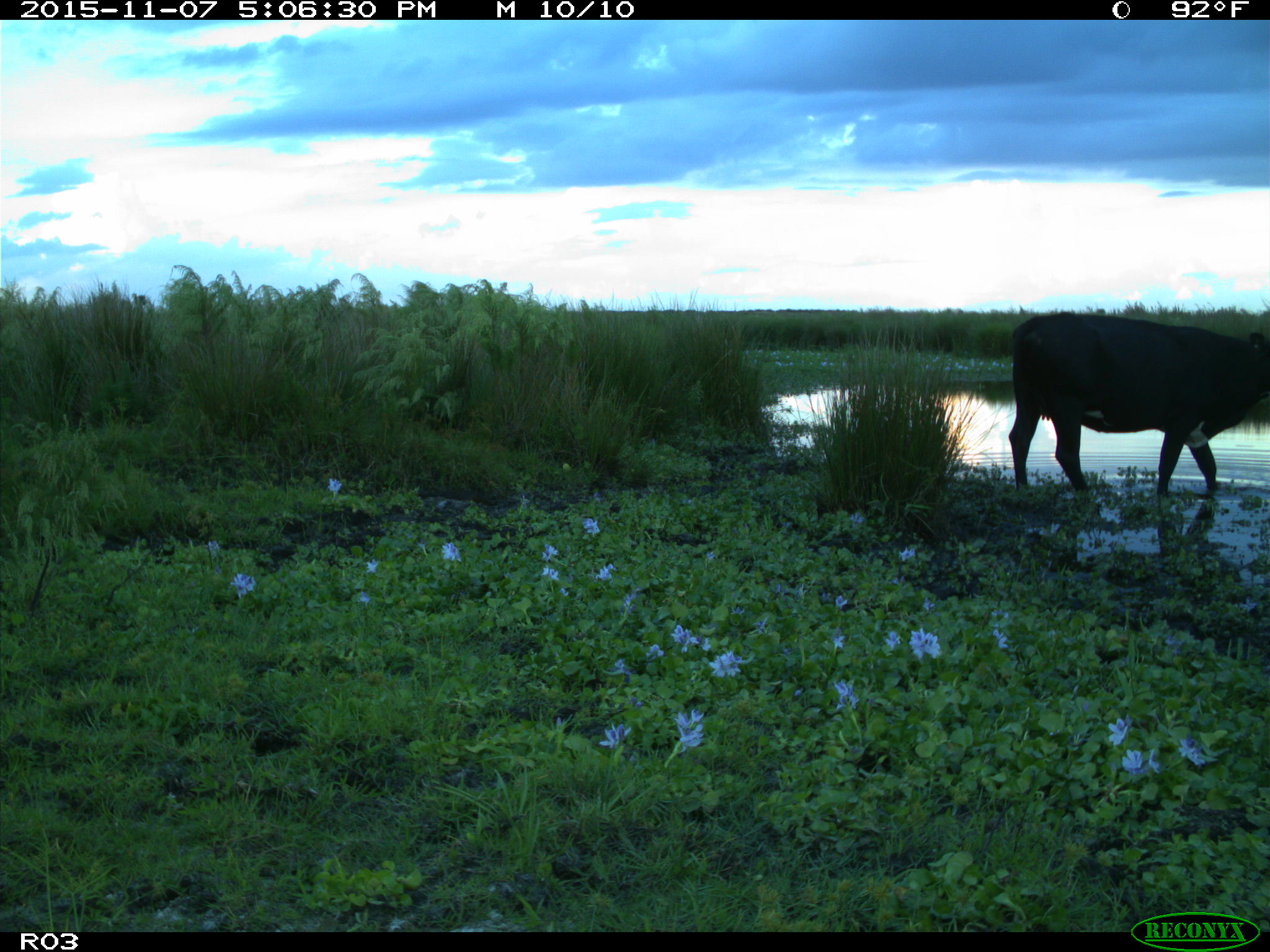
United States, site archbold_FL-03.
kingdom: Animalia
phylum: Chordata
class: Mammalia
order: Artiodactyla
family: Bovidae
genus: Bos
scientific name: Bos taurus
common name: domestic cow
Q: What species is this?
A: Bos taurus (domestic cow).